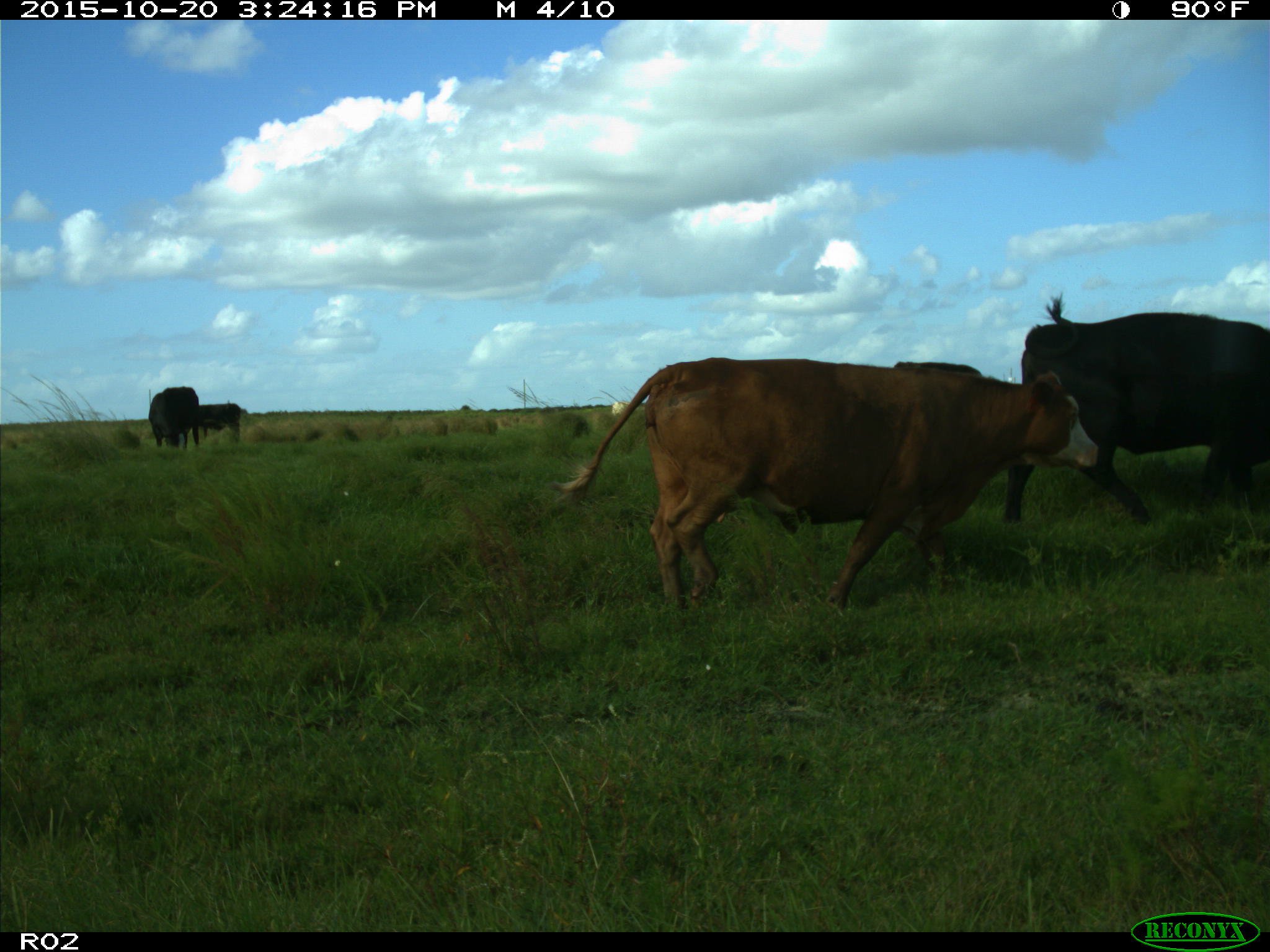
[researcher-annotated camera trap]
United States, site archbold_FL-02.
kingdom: Animalia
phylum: Chordata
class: Mammalia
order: Artiodactyla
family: Bovidae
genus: Bos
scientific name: Bos taurus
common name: domestic cow